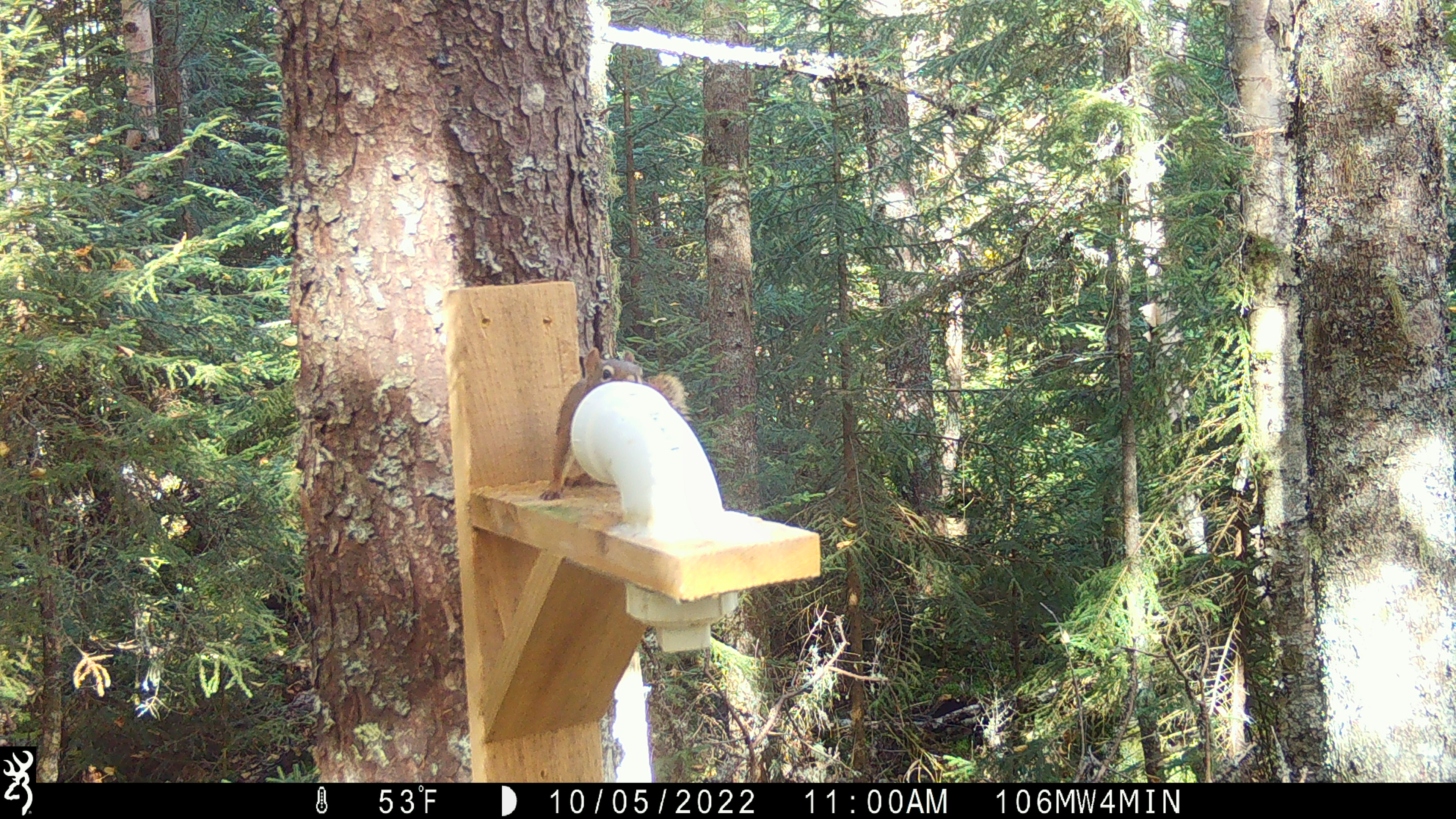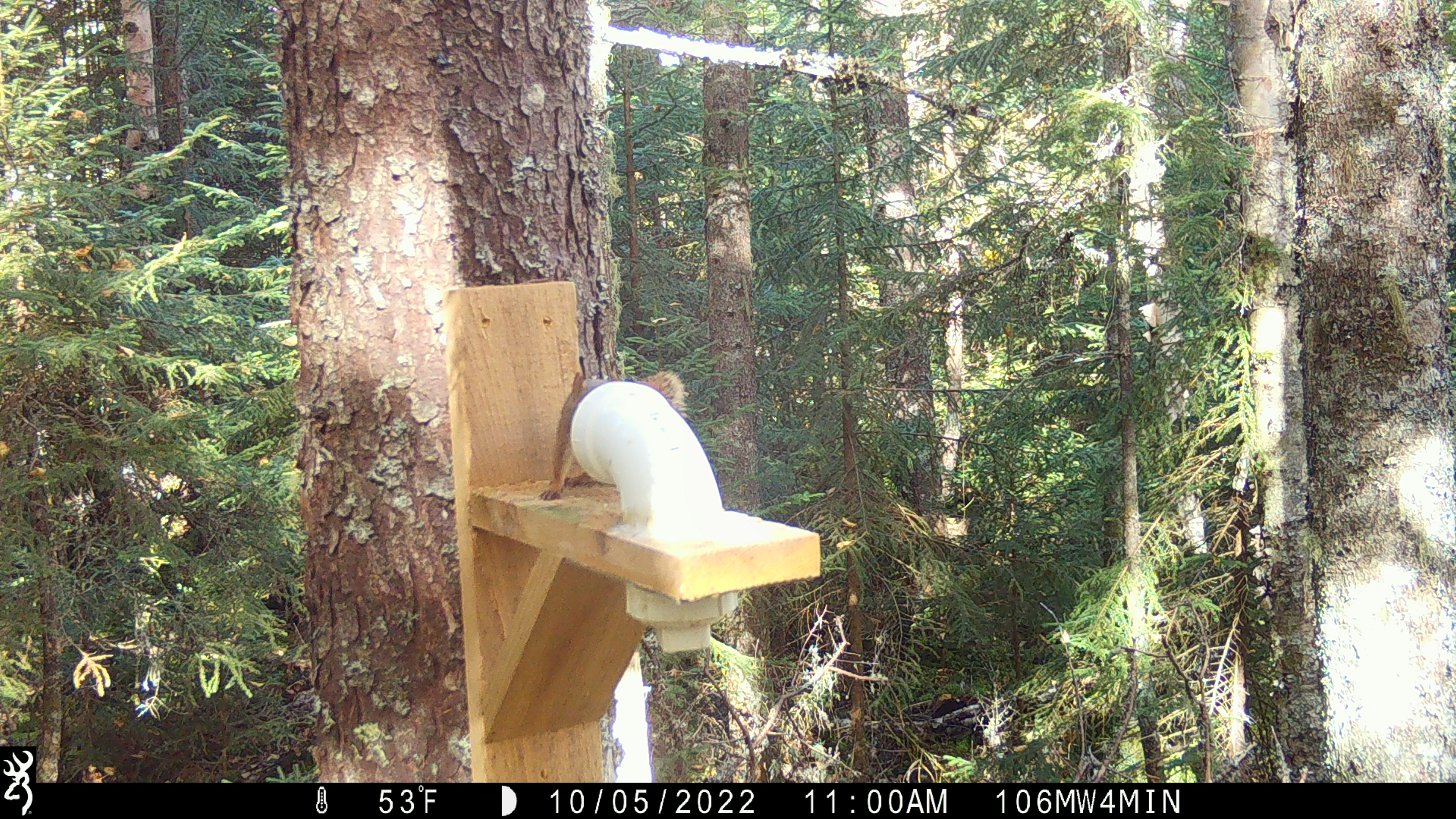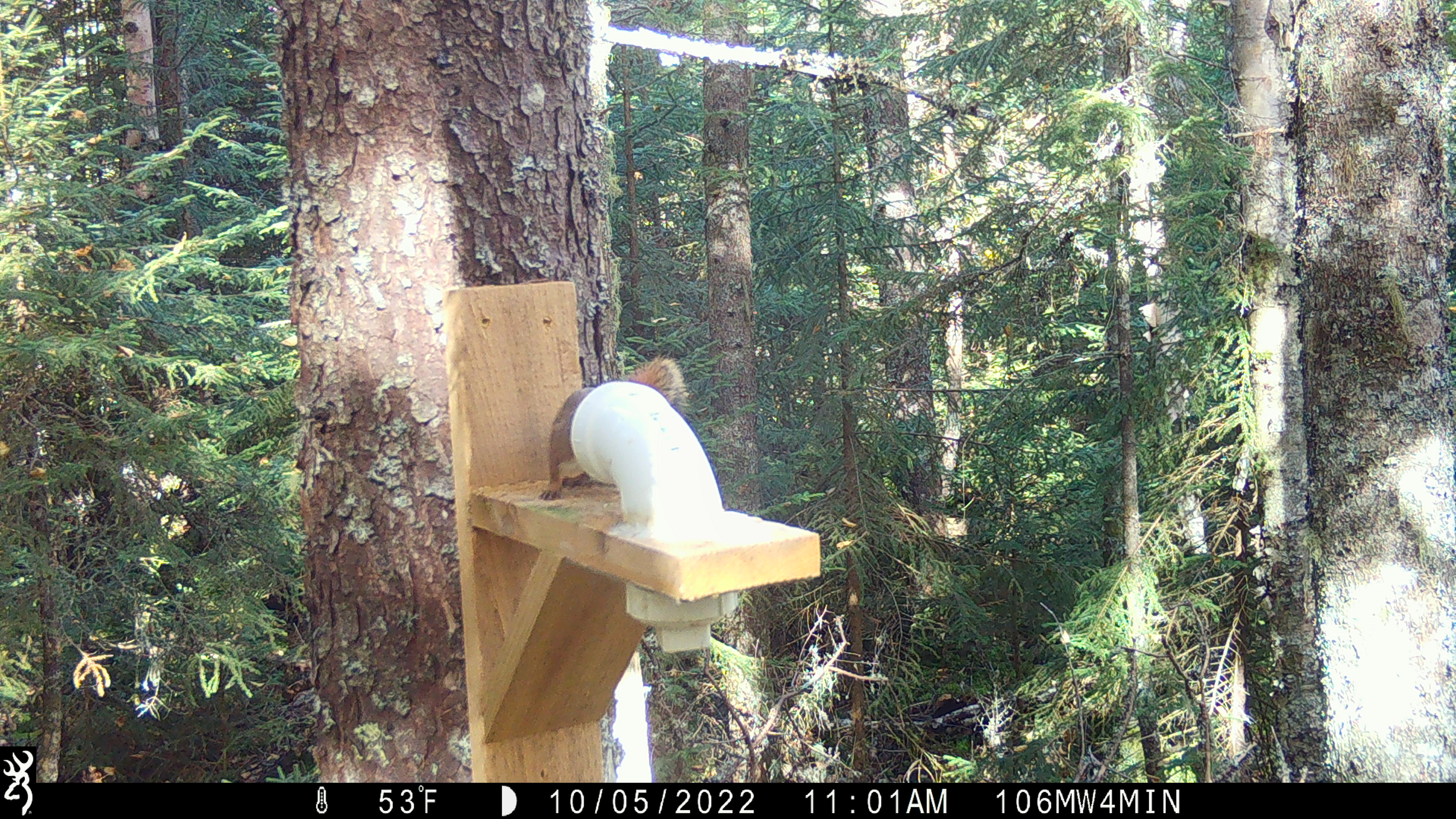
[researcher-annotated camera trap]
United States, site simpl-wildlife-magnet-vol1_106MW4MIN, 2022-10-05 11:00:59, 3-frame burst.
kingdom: Animalia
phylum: Chordata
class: Mammalia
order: Rodentia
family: Sciuridae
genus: Tamiasciurus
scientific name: Tamiasciurus hudsonicus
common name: red squirrel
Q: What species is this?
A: Red squirrel (Tamiasciurus hudsonicus).